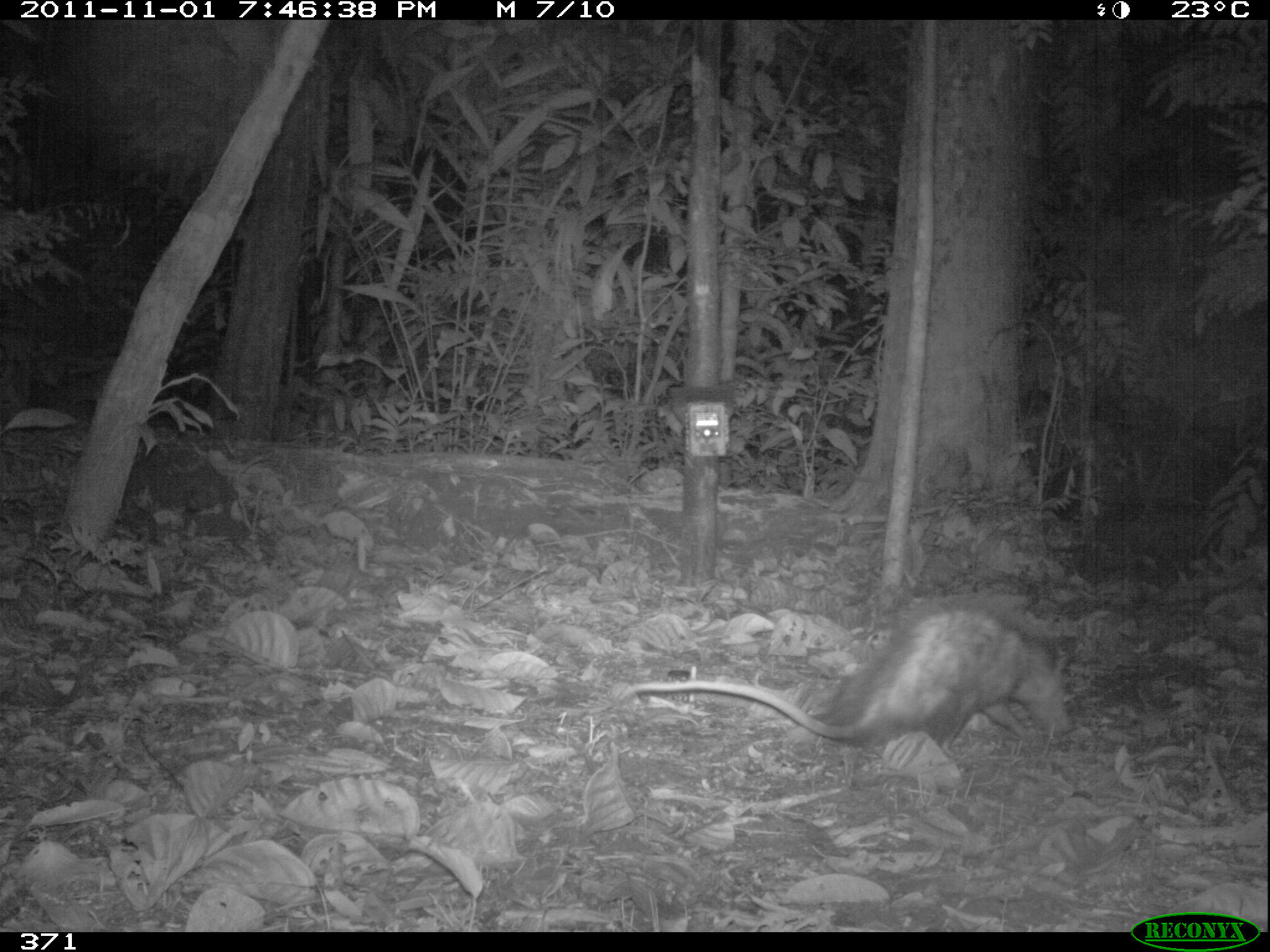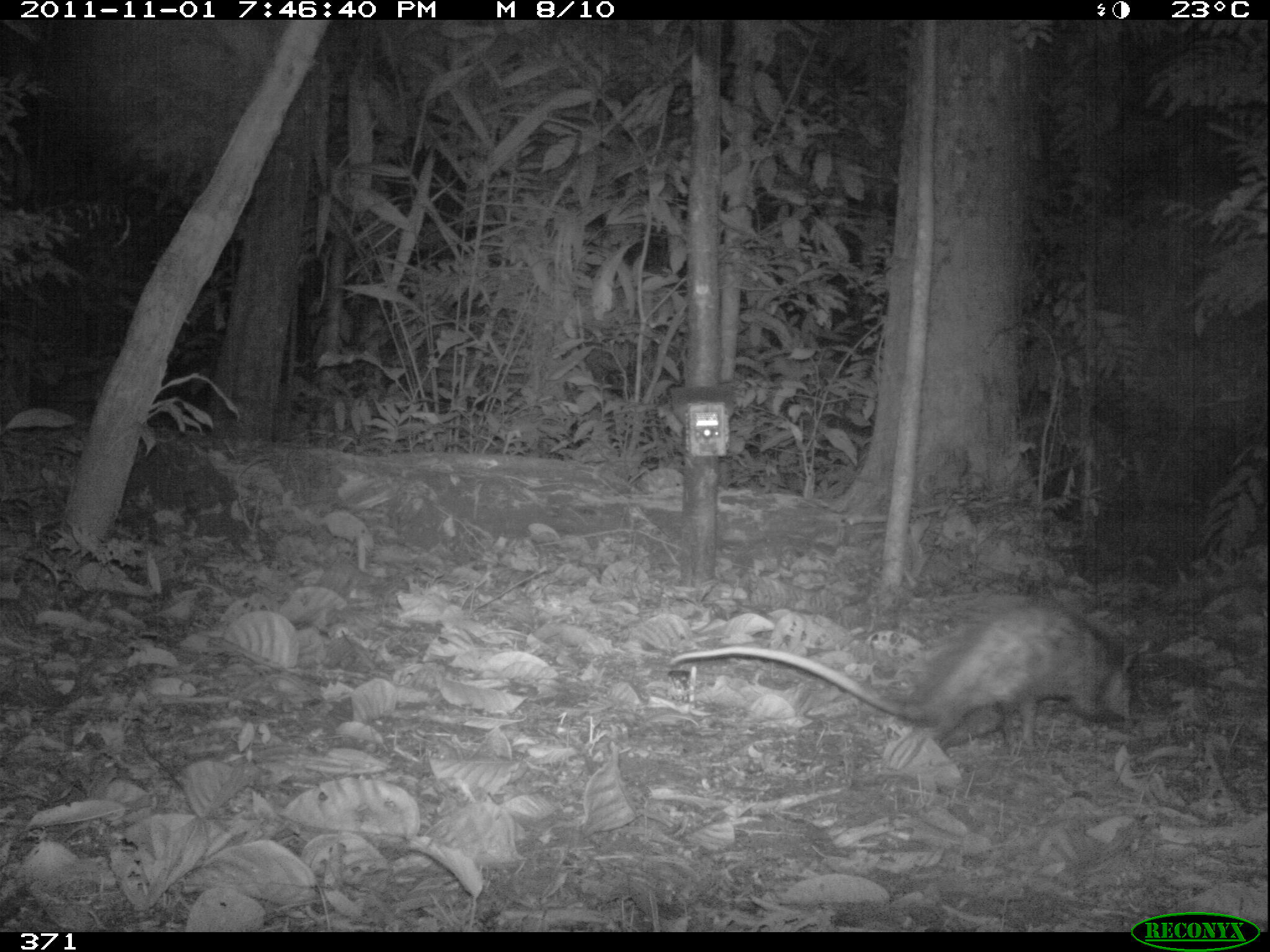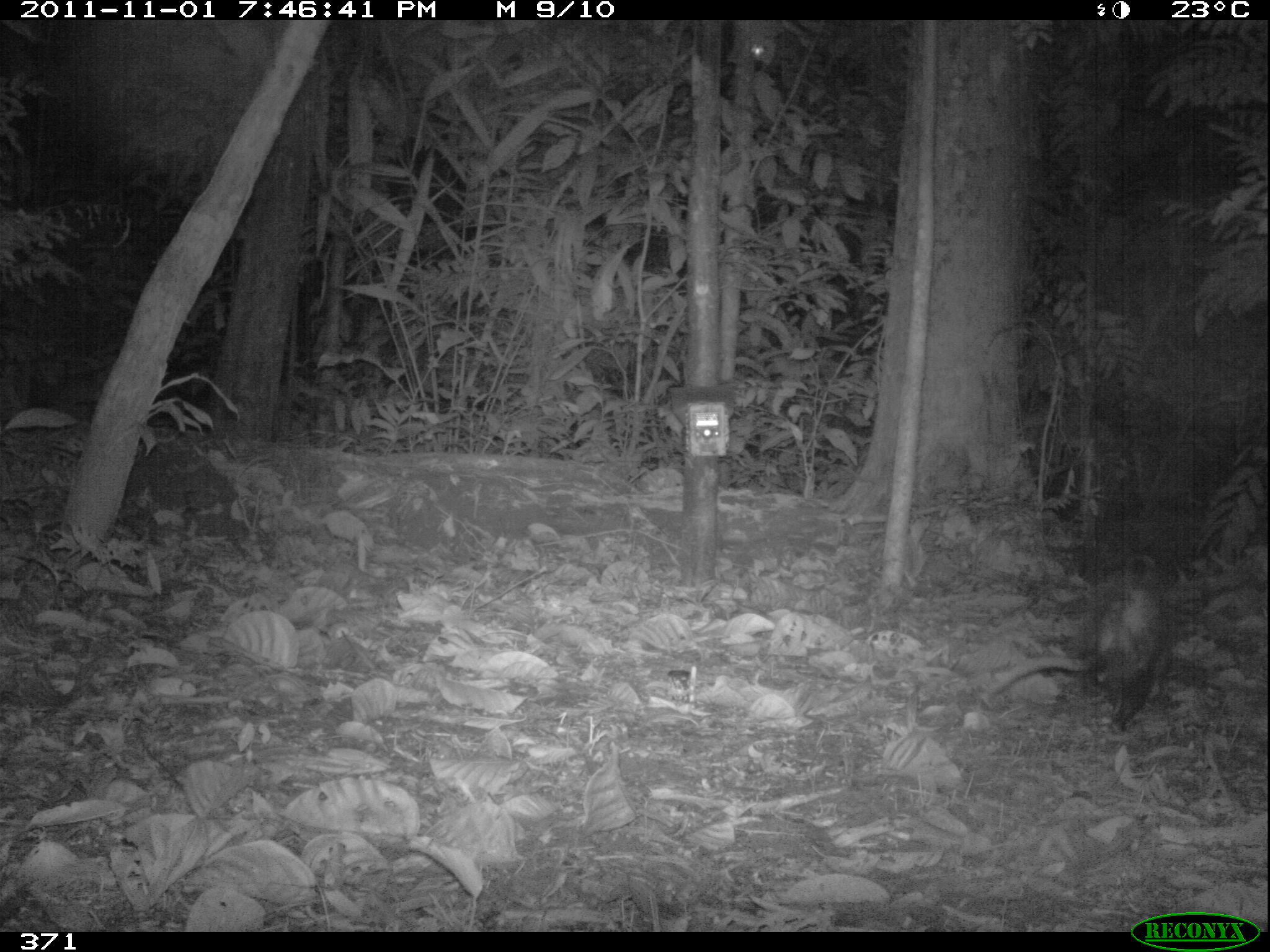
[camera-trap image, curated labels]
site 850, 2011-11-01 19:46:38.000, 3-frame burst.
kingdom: Animalia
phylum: Chordata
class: Mammalia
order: Didelphimorphia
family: Didelphidae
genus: Didelphis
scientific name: Didelphis marsupialis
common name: southern opossum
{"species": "Didelphis marsupialis (southern opossum)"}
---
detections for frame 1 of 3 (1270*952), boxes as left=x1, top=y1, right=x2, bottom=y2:
didelphis marsupialis: left=618, top=607, right=1072, bottom=758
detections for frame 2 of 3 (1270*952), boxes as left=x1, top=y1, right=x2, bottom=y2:
didelphis marsupialis: left=670, top=598, right=1141, bottom=748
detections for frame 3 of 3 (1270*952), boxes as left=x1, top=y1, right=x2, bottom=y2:
didelphis marsupialis: left=985, top=553, right=1169, bottom=730